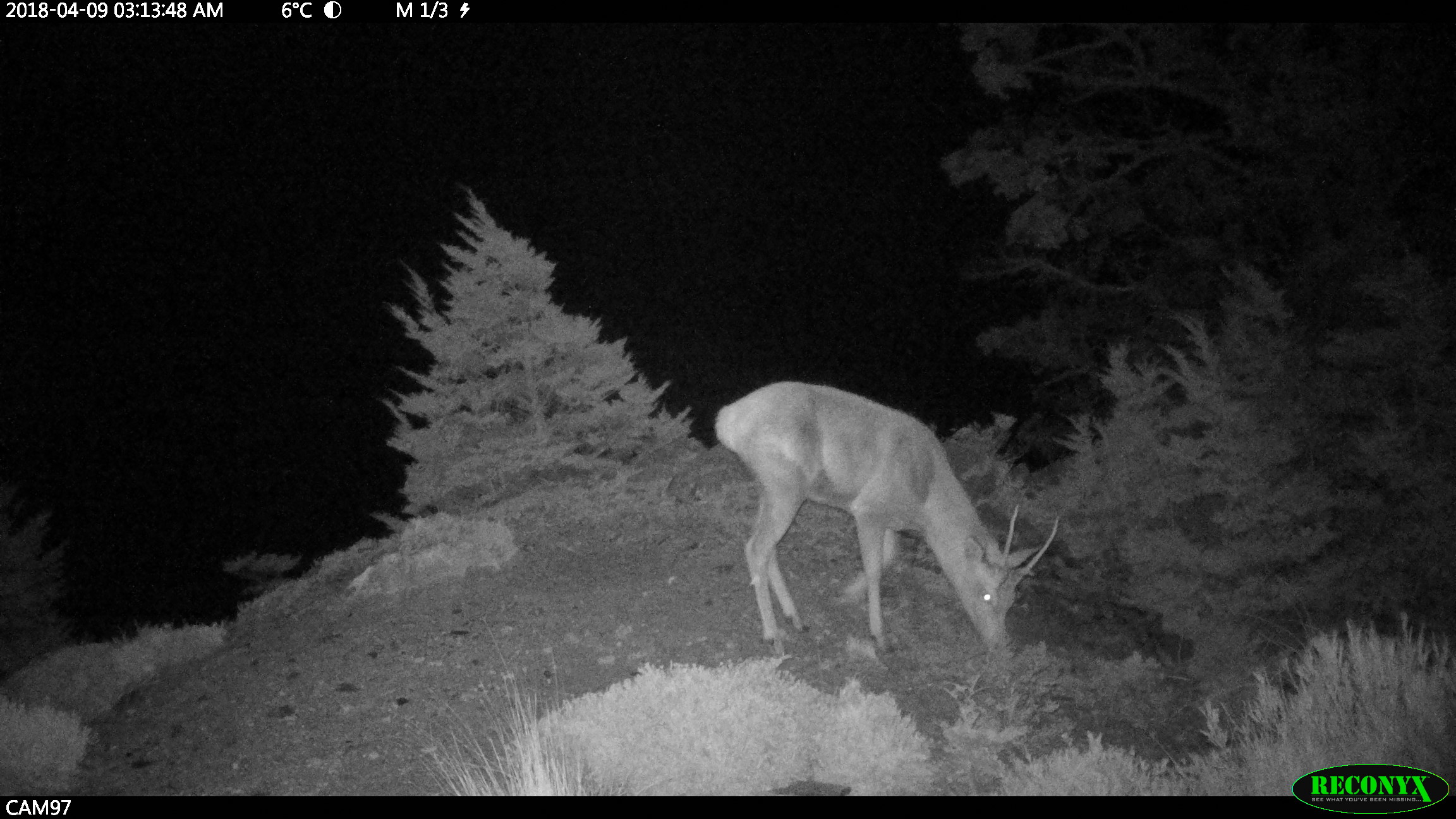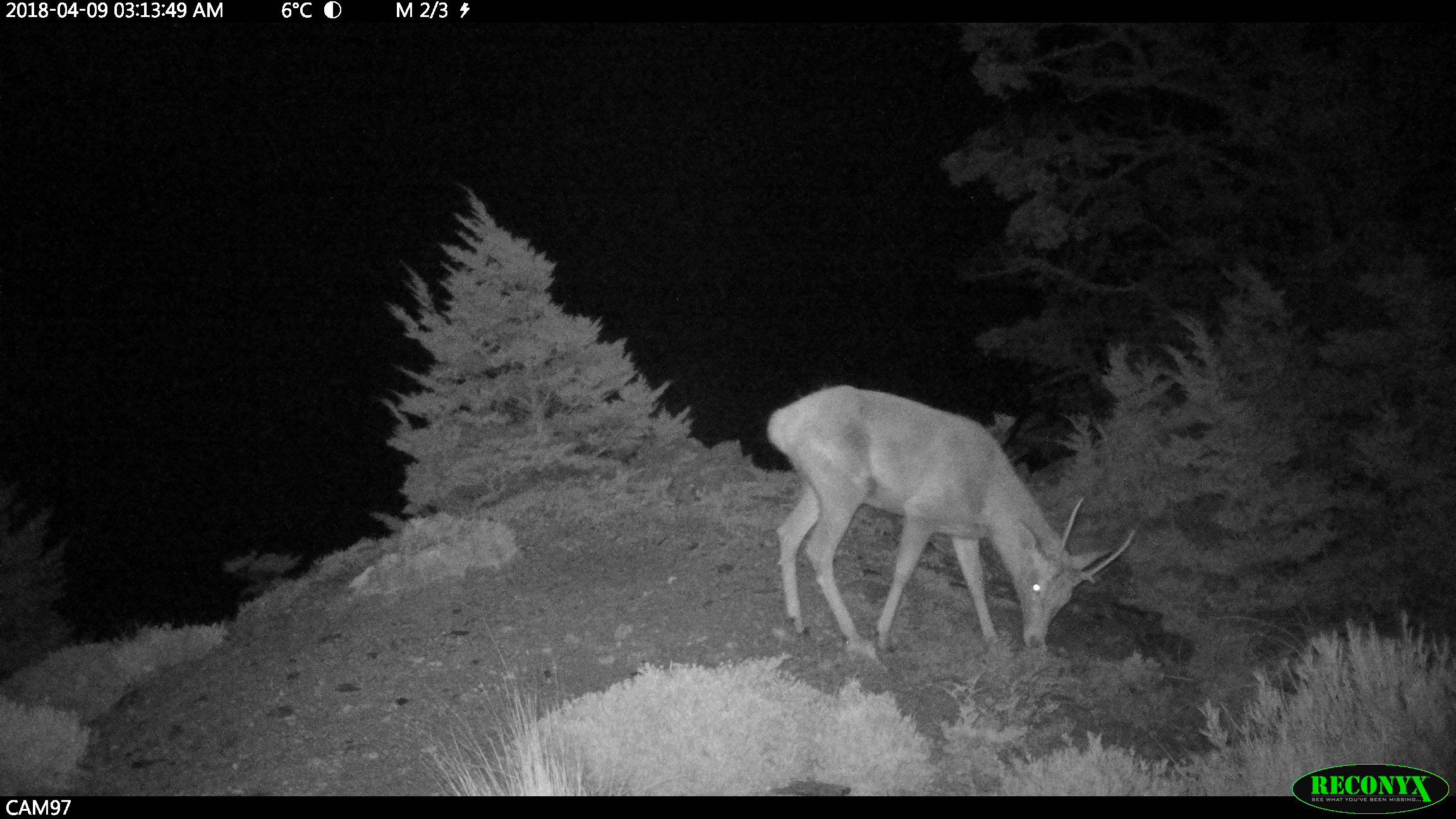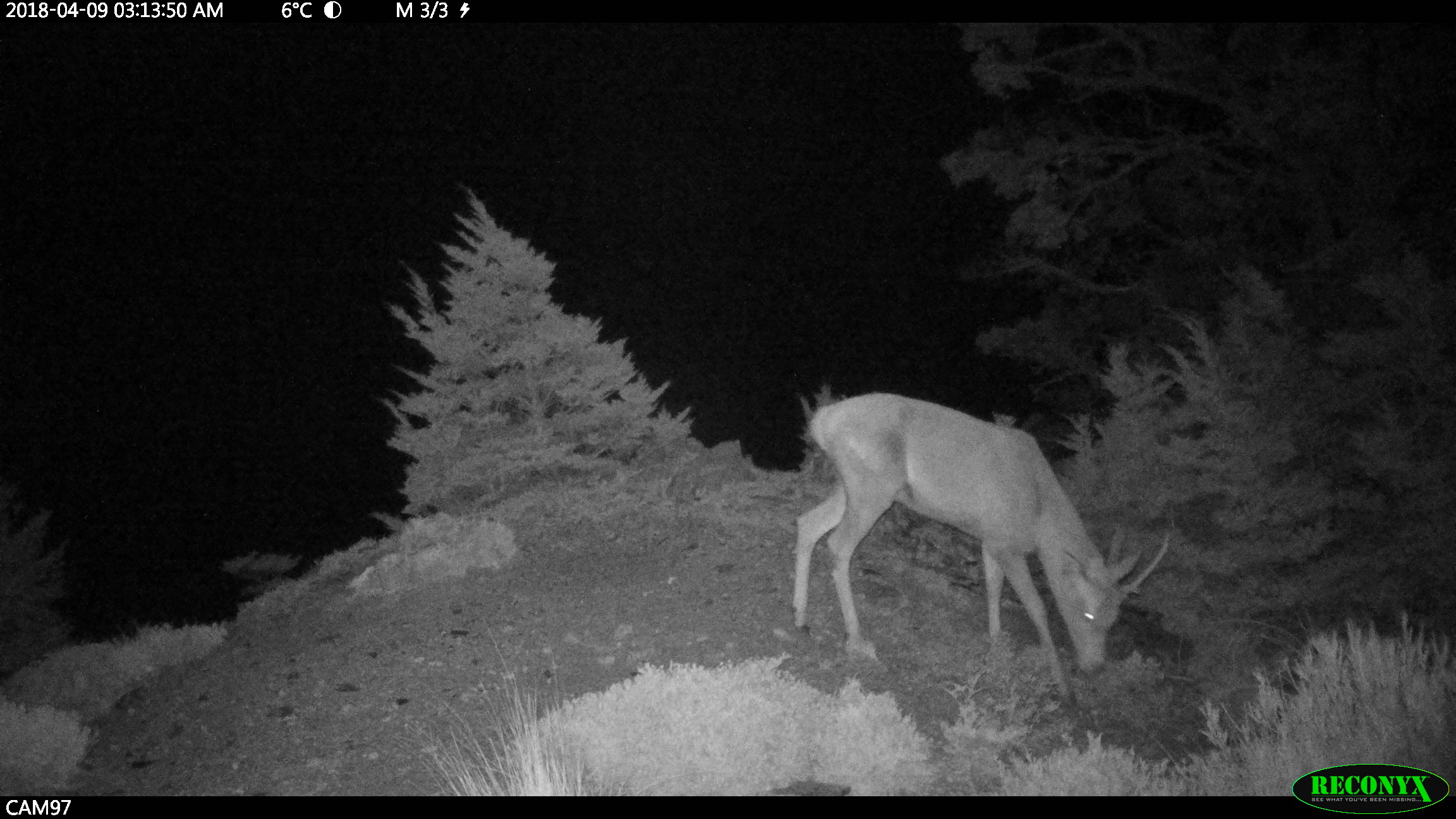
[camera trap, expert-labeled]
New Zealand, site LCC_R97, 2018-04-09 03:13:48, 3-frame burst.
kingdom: Animalia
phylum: Chordata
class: Mammalia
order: Artiodactyla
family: Cervidae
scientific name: Cervidae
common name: deer